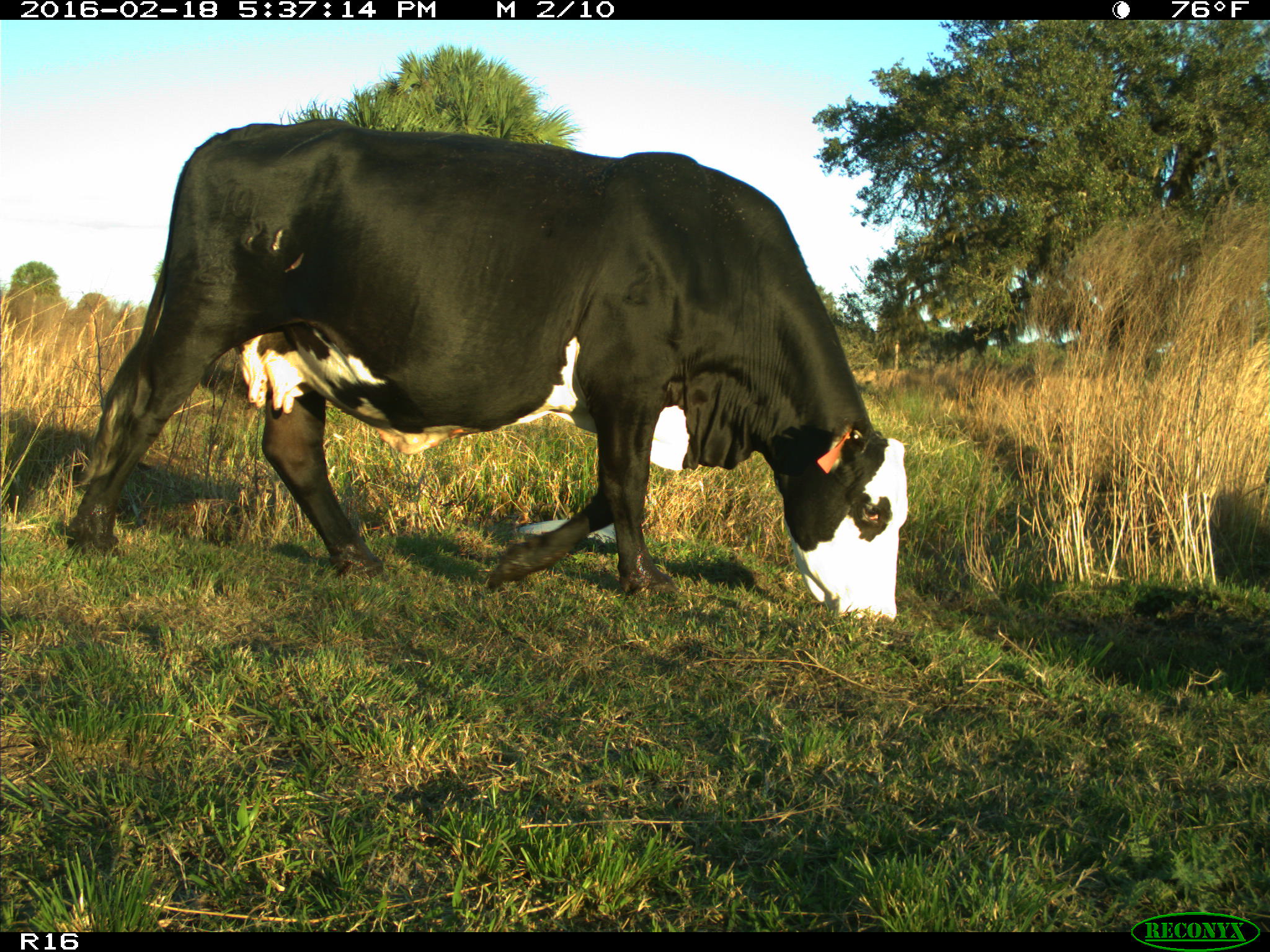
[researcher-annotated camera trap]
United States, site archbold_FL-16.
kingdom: Animalia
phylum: Chordata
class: Mammalia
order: Artiodactyla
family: Bovidae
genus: Bos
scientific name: Bos taurus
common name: domestic cow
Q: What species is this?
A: Bos taurus (domestic cow).